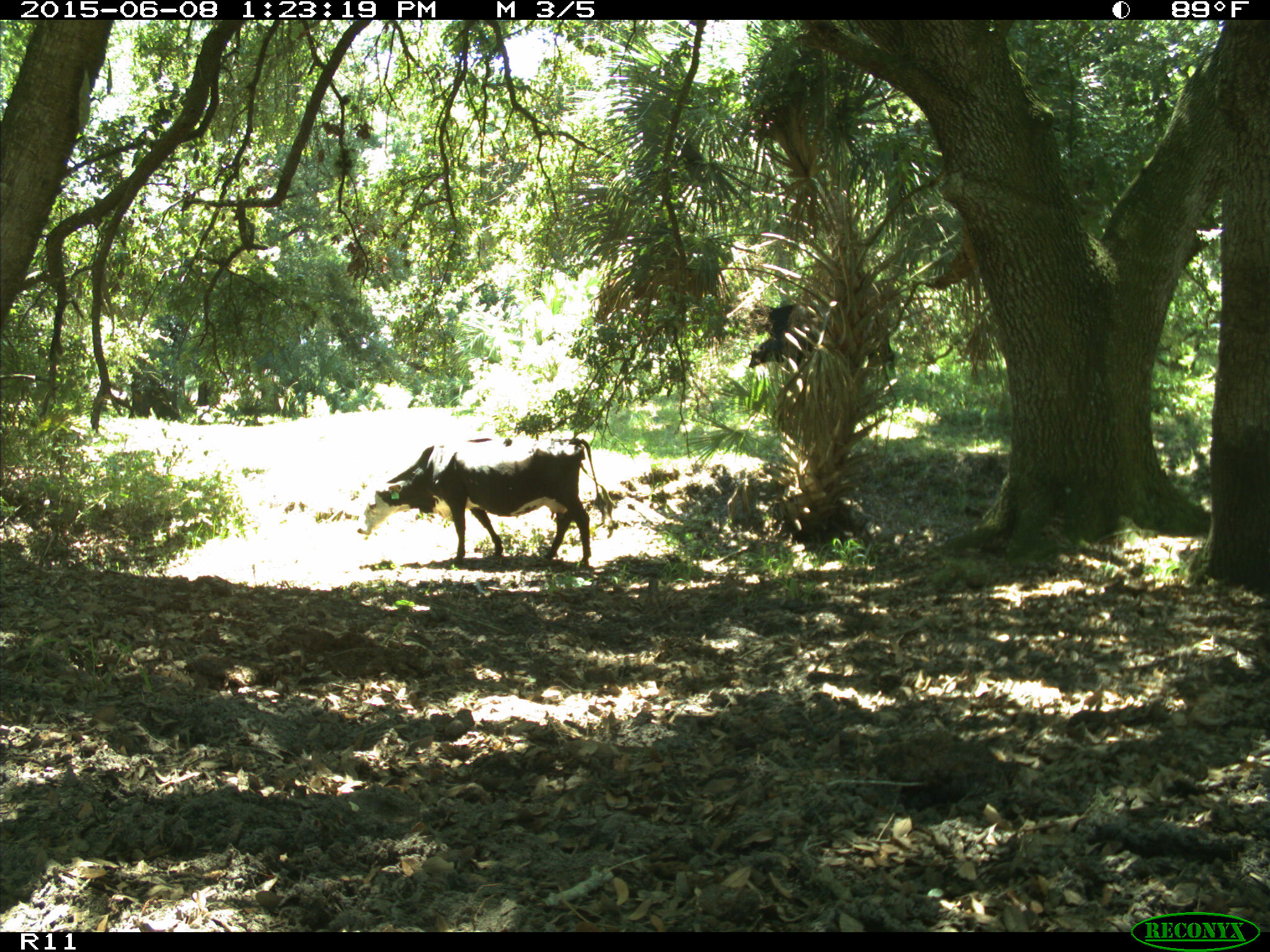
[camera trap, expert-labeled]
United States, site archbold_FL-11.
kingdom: Animalia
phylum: Chordata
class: Mammalia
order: Artiodactyla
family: Bovidae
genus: Bos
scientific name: Bos taurus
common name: domestic cow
Bos taurus (domestic cow).